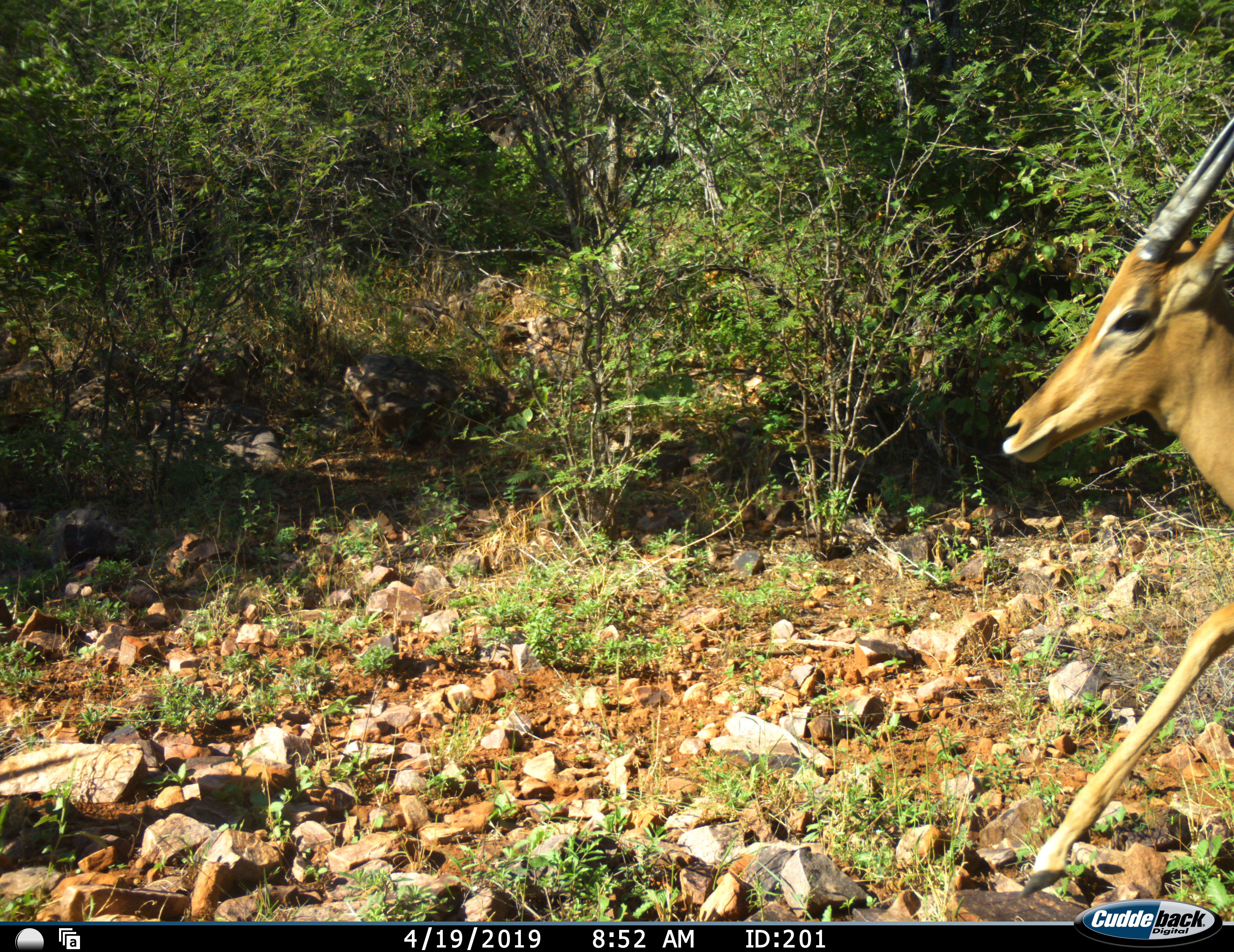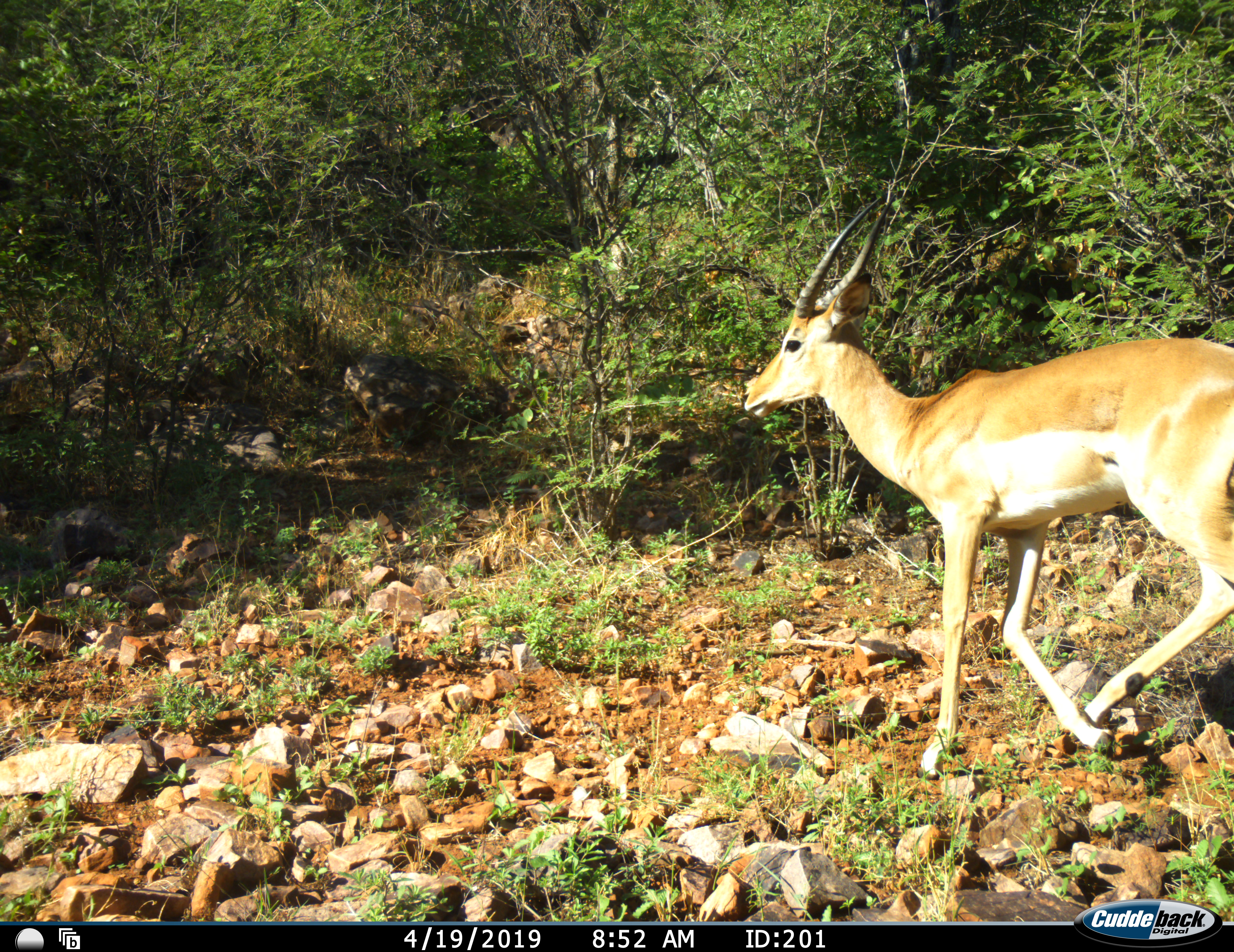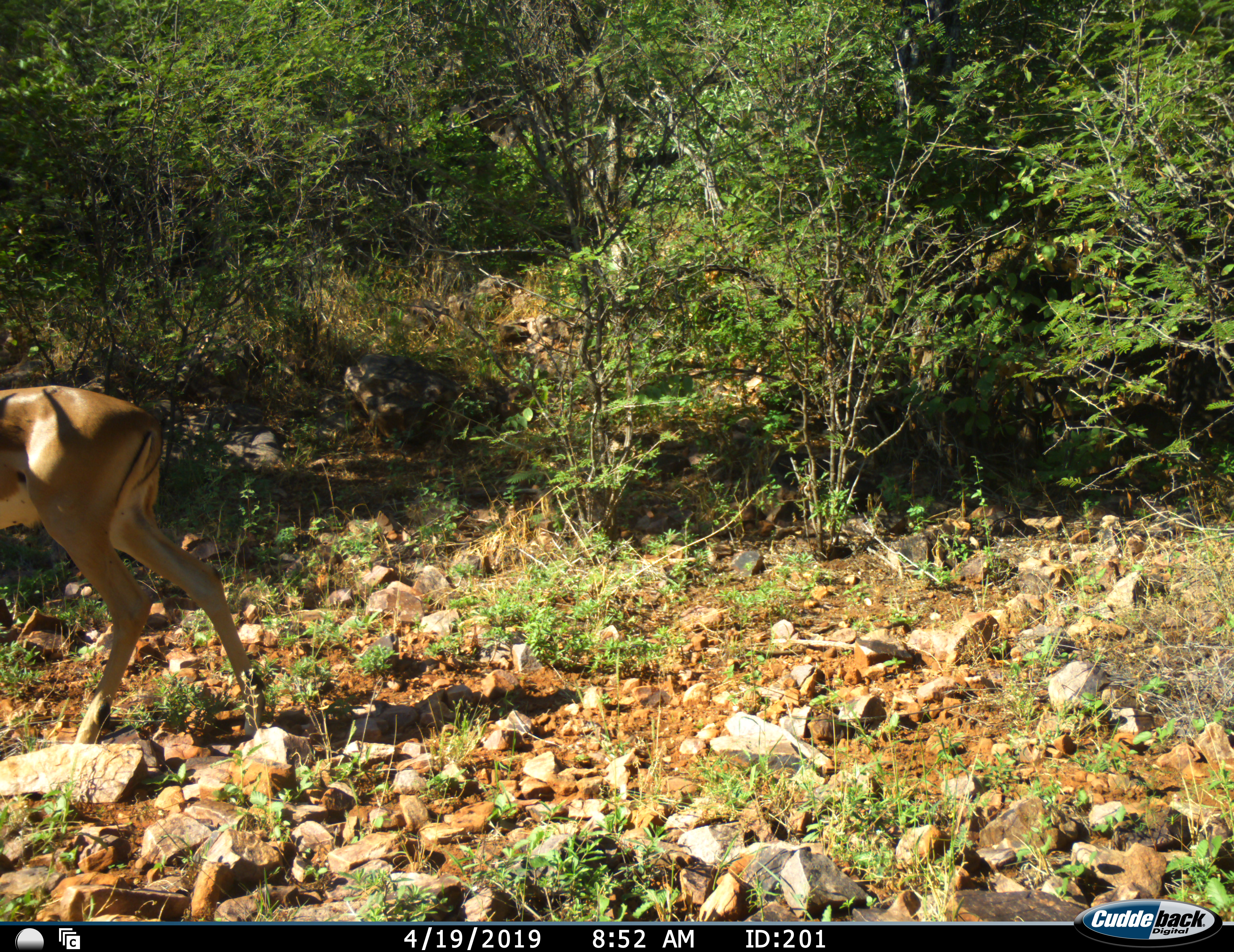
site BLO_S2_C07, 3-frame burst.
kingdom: Animalia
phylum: Chordata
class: Mammalia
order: Artiodactyla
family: Bovidae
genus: Aepyceros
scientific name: Aepyceros melampus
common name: impala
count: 1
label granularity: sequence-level